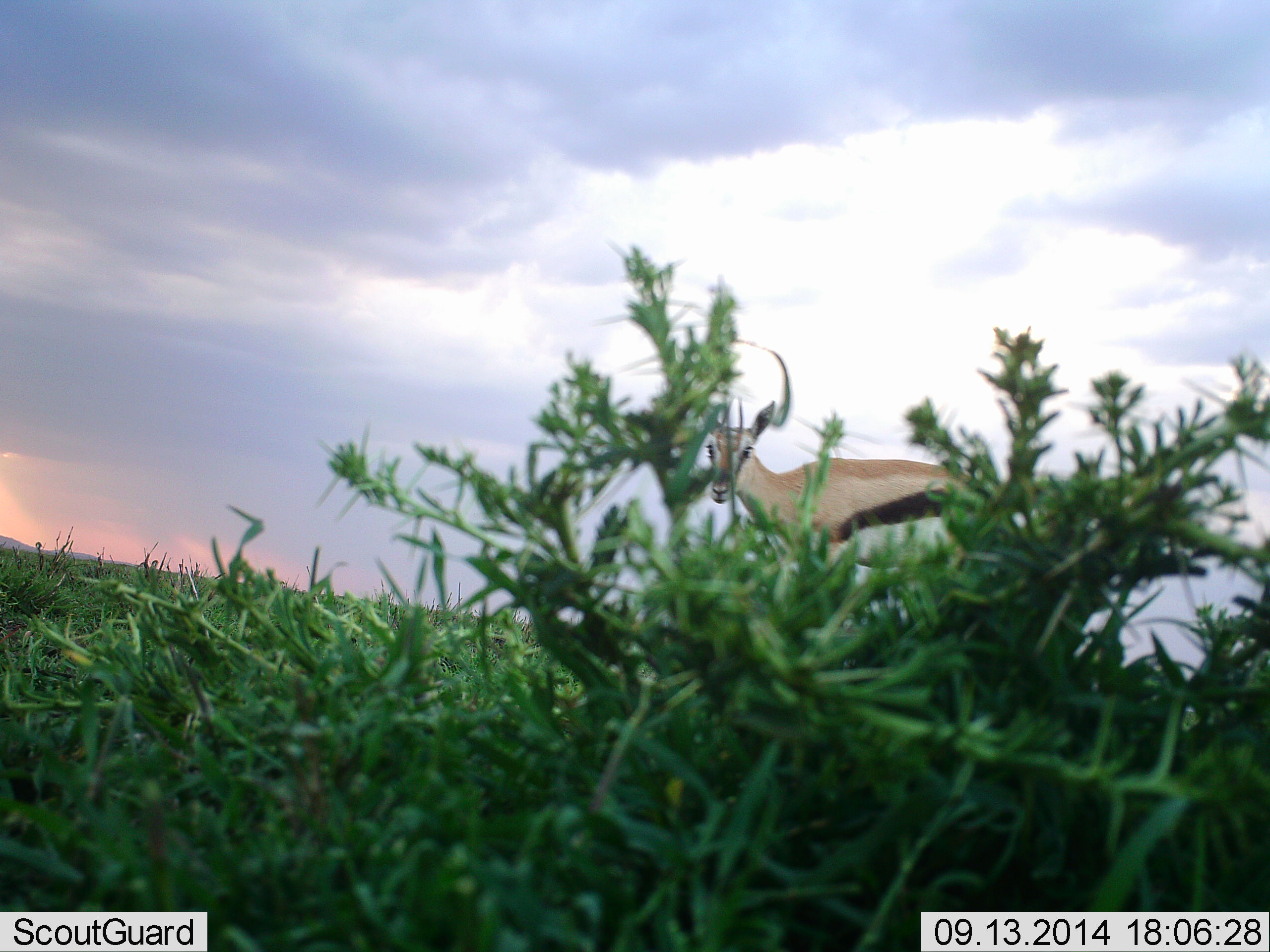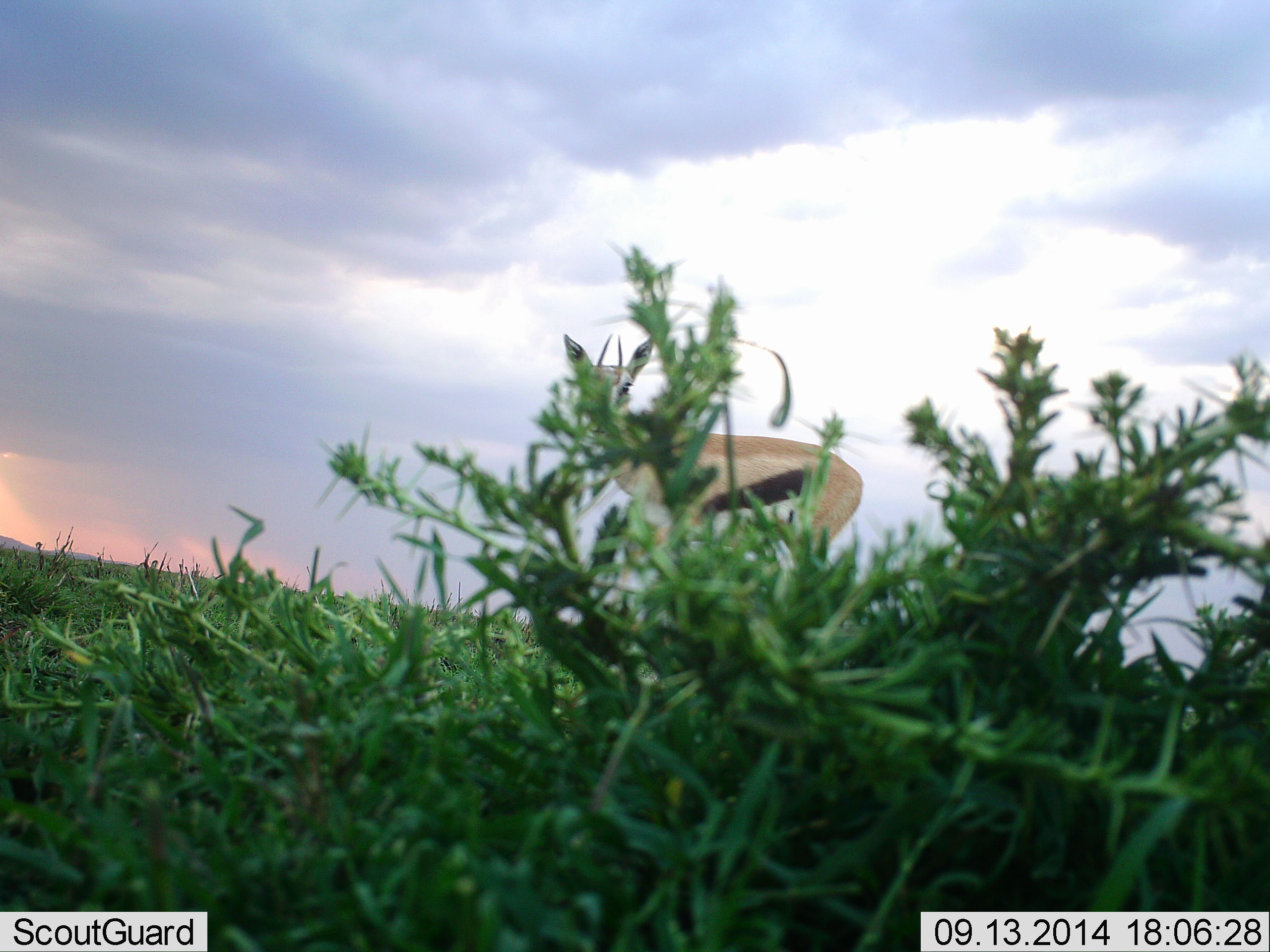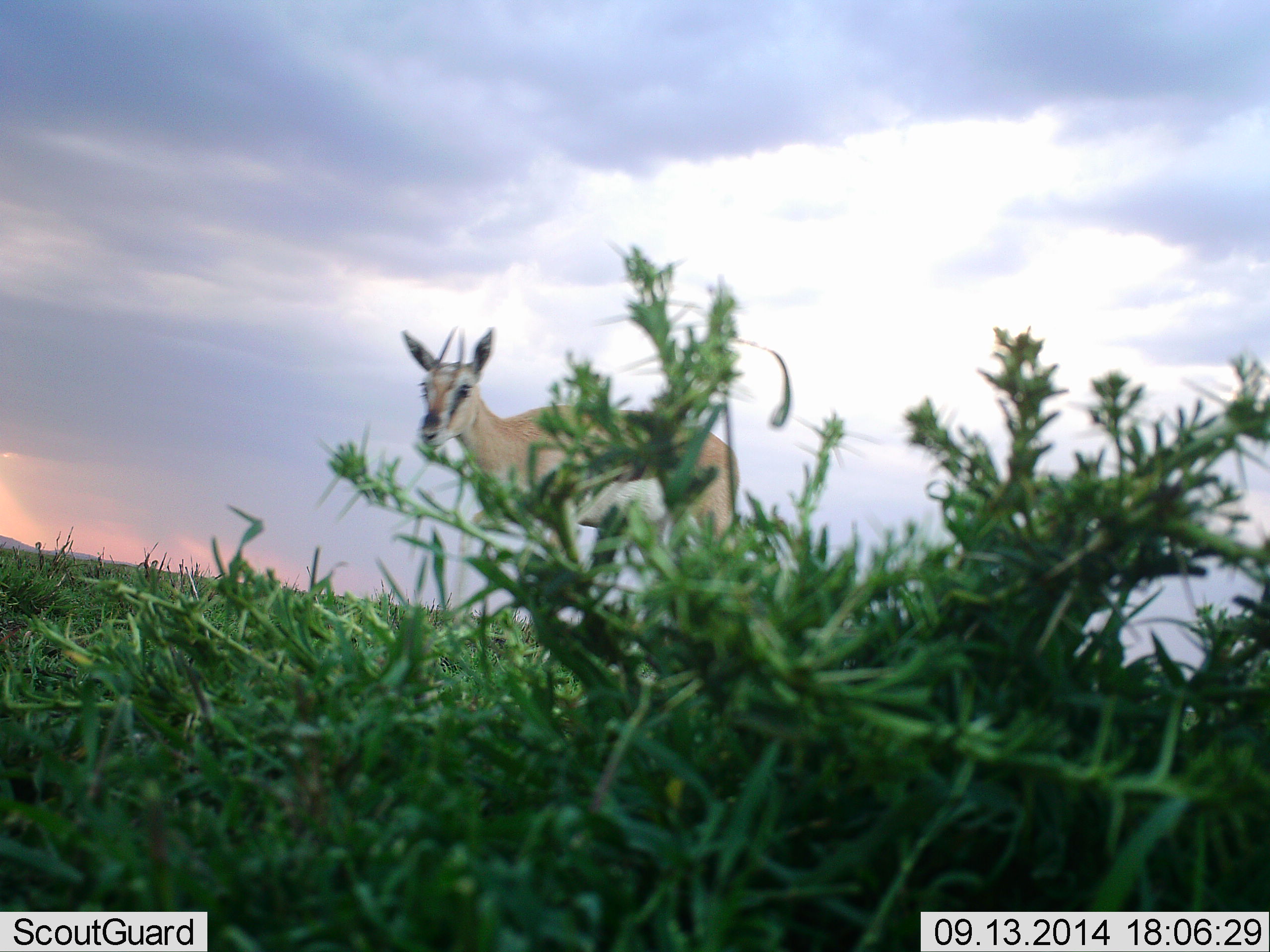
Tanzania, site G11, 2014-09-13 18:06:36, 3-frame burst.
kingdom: Animalia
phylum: Chordata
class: Mammalia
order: Artiodactyla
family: Bovidae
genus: Eudorcas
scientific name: Eudorcas thomsonii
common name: thomson's gazelle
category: gazellethomsons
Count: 1.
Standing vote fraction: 40%.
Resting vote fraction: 0%.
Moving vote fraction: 60%.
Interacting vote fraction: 0%.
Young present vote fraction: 0%.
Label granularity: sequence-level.